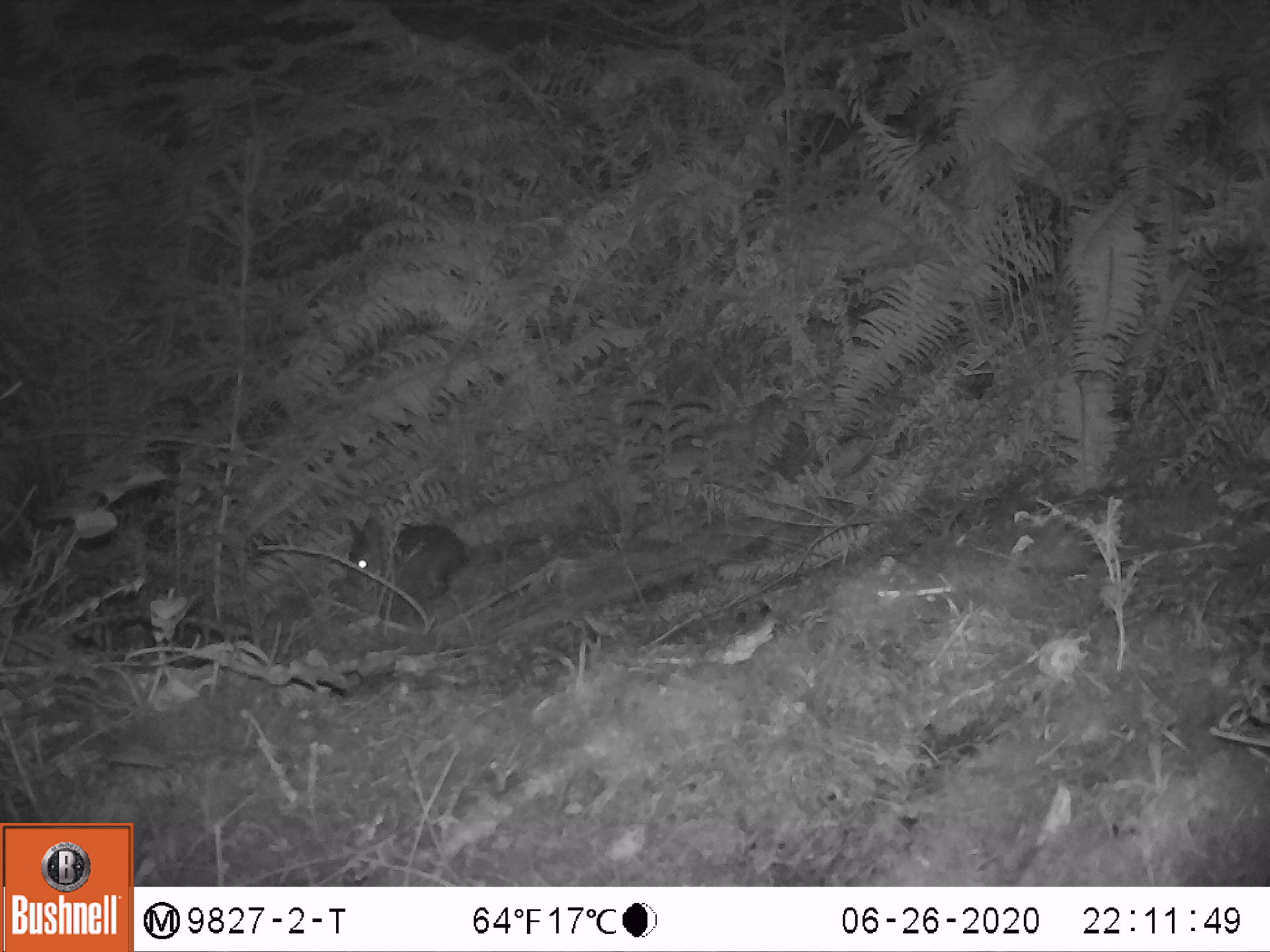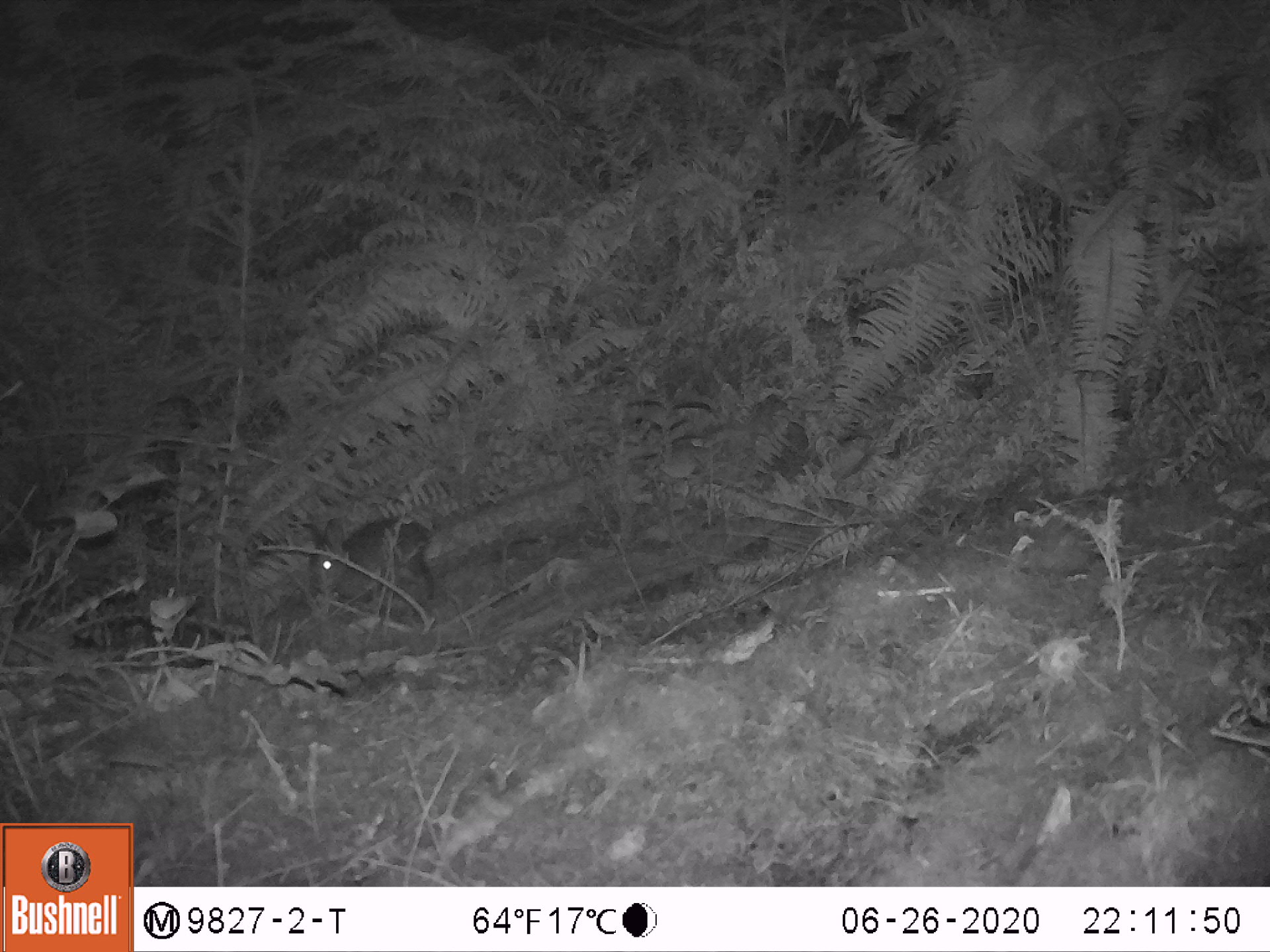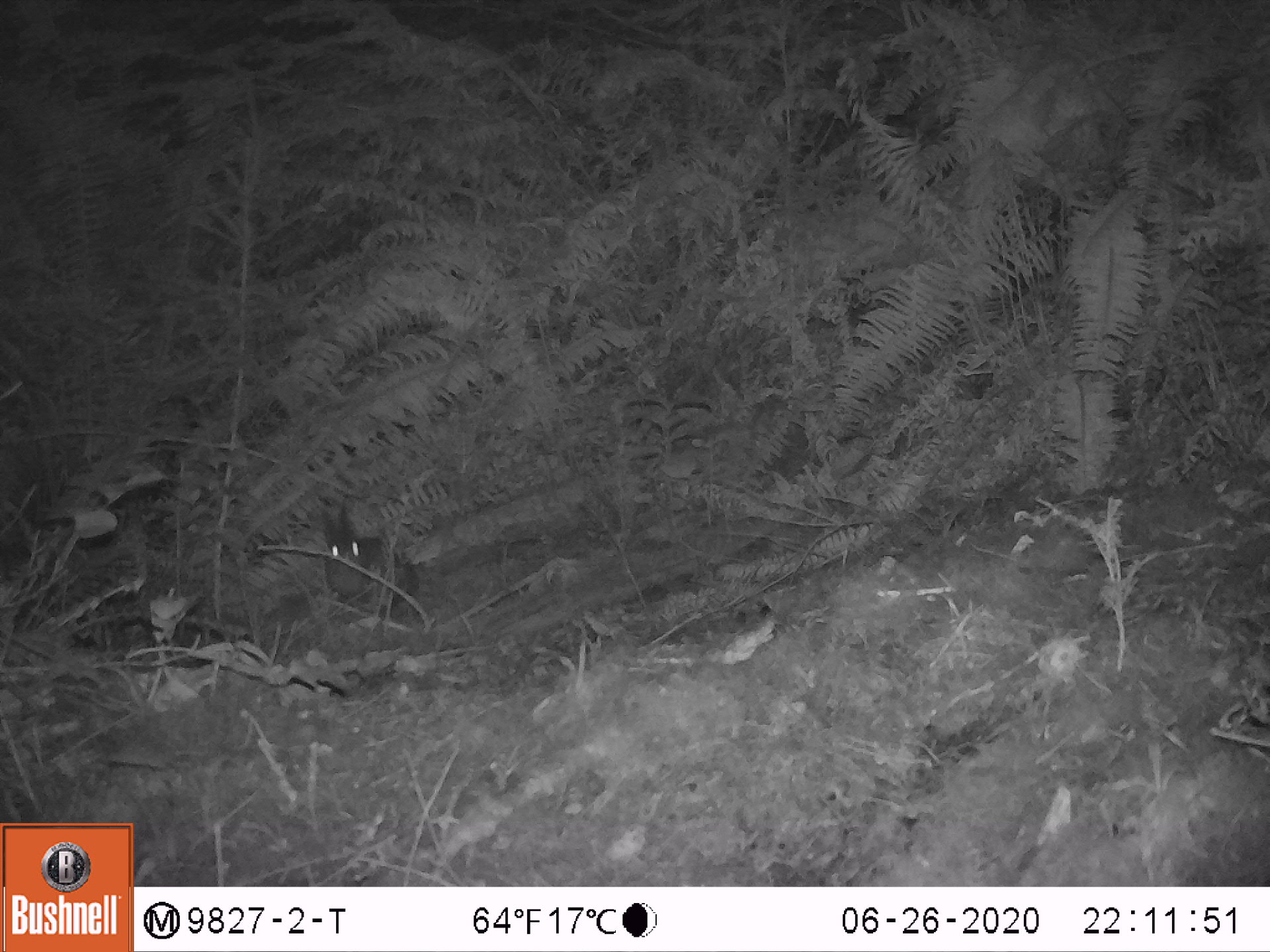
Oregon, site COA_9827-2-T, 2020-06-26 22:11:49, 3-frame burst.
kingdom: Animalia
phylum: Chordata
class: Mammalia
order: Lagomorpha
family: Leporidae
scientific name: Leporidae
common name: hares and rabbits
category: leporidae family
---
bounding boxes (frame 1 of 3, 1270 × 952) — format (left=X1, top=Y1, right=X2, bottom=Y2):
leporidae family: (left=339, top=513, right=469, bottom=601)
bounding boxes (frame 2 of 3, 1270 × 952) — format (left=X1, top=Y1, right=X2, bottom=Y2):
leporidae family: (left=293, top=515, right=440, bottom=612)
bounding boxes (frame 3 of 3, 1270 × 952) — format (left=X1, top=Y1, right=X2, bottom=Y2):
leporidae family: (left=312, top=501, right=424, bottom=610)